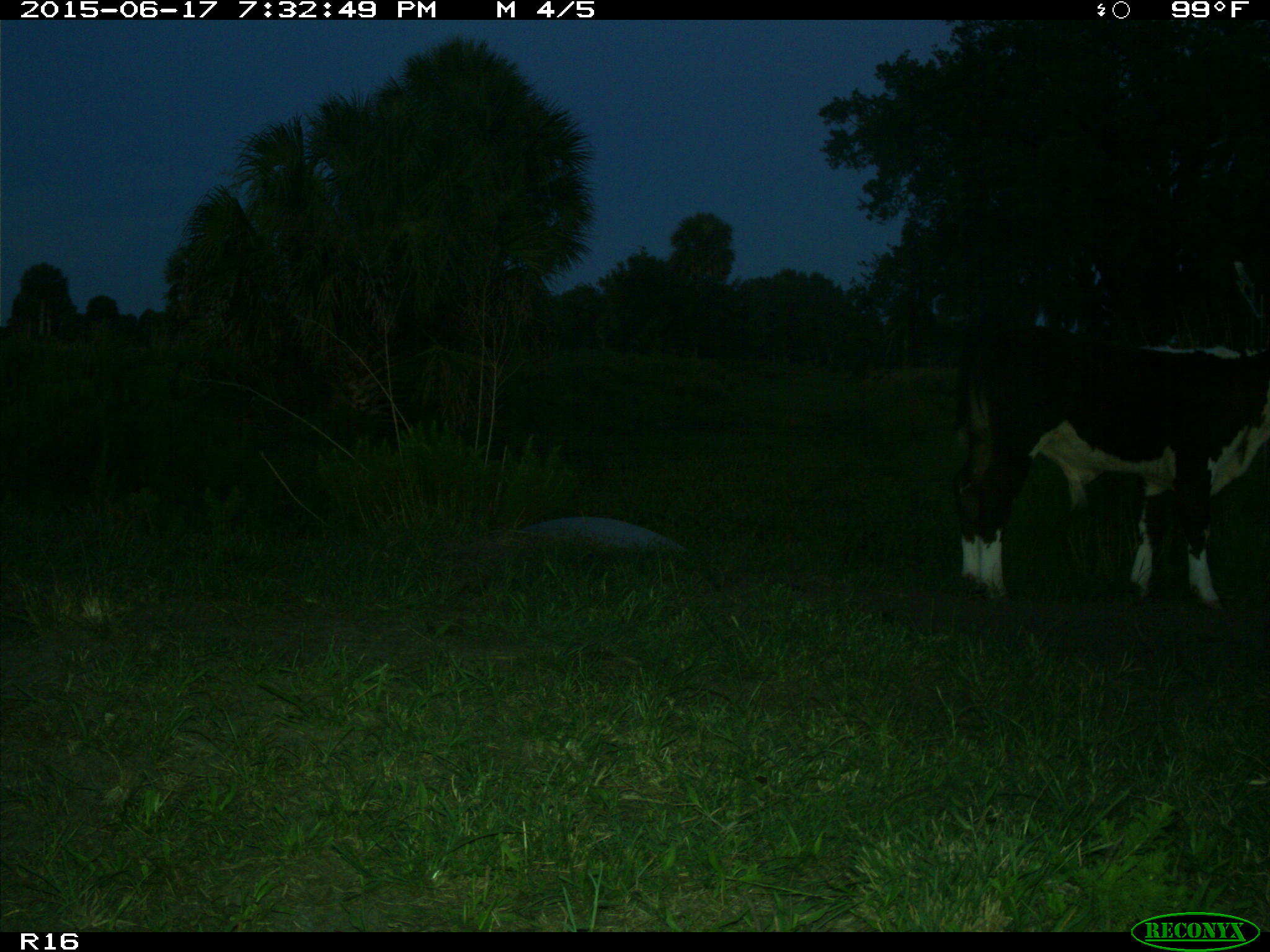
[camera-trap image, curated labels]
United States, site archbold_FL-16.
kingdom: Animalia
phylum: Chordata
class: Mammalia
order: Artiodactyla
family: Bovidae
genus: Bos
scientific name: Bos taurus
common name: domestic cow